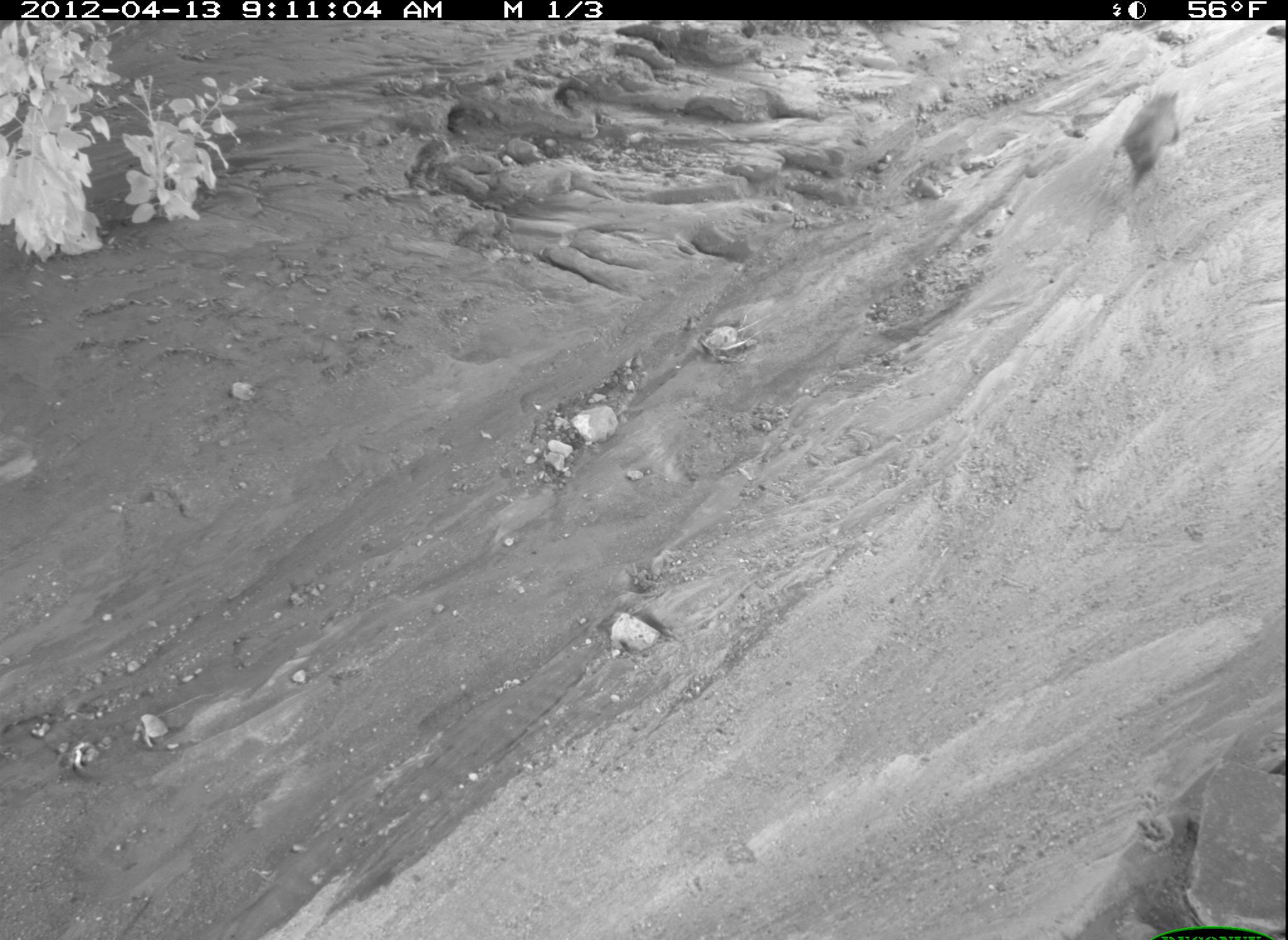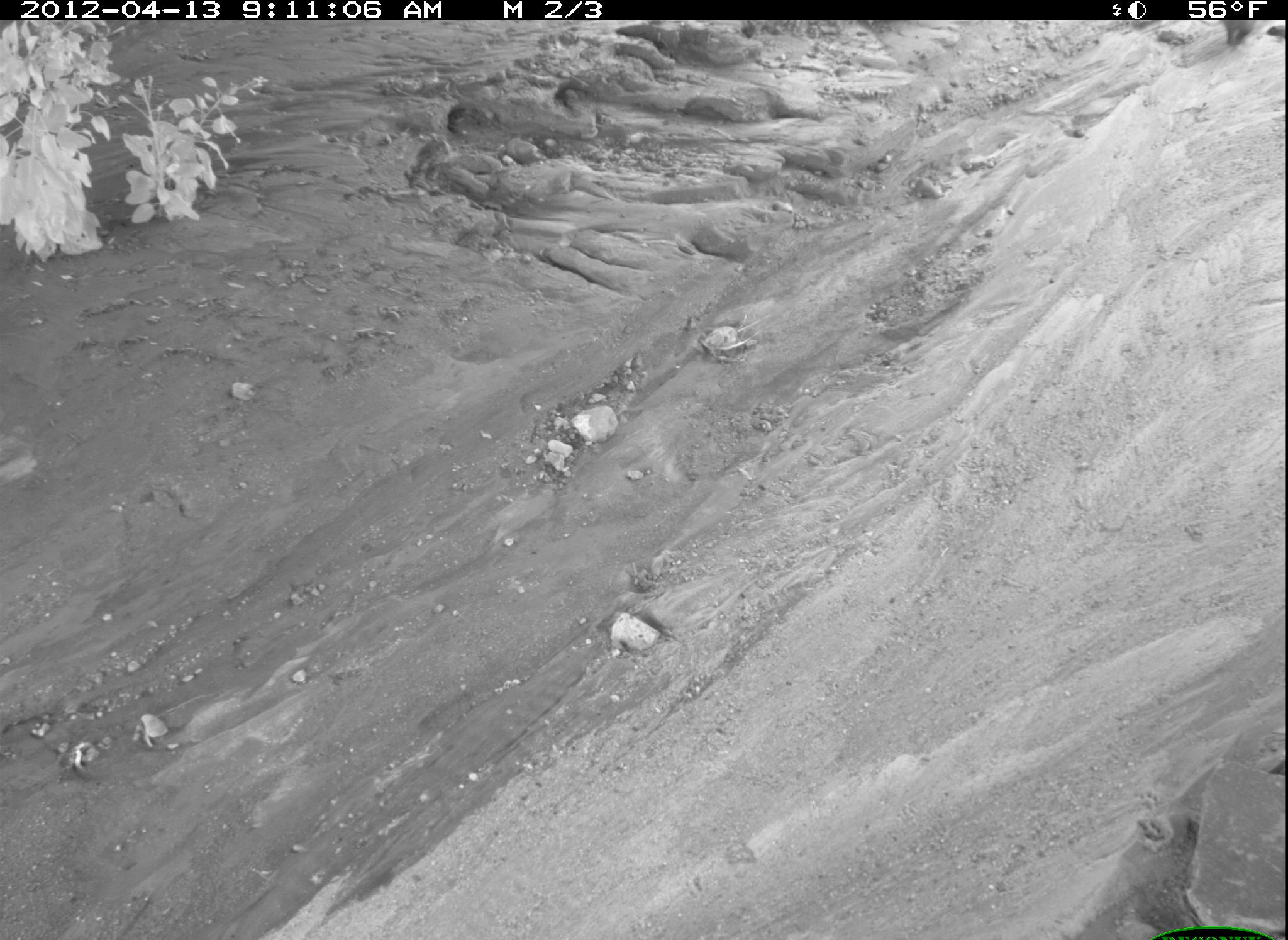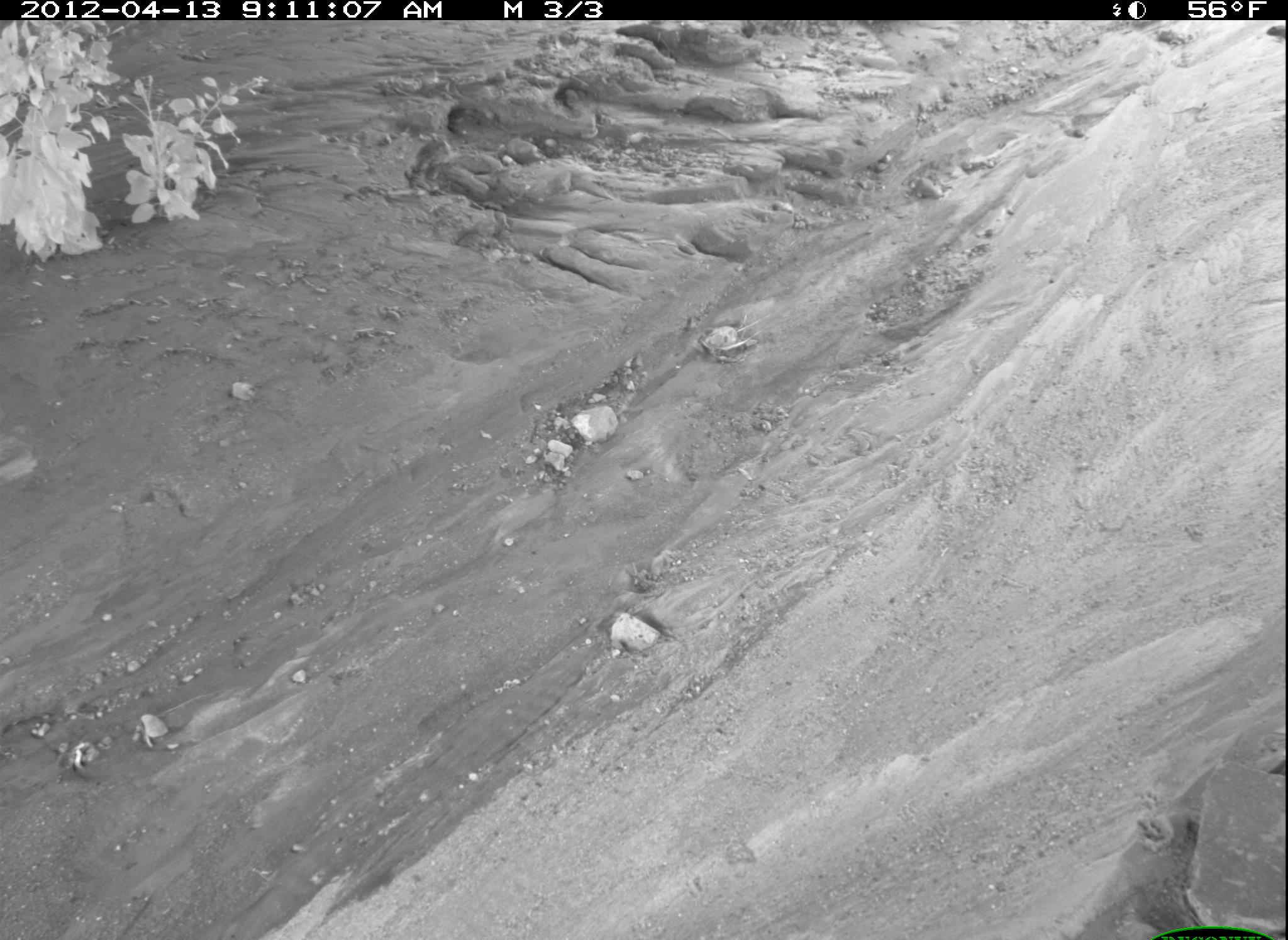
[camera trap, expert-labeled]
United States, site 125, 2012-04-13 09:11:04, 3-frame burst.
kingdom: Animalia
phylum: Chordata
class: Mammalia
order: Didelphimorphia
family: Didelphidae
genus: Didelphis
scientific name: Didelphis virginiana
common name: virginia opossum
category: opossum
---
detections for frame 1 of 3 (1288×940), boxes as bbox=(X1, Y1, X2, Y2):
opossum: bbox=(1111, 81, 1195, 193)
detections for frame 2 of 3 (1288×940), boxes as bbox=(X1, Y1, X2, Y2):
opossum: bbox=(1217, 18, 1262, 53)